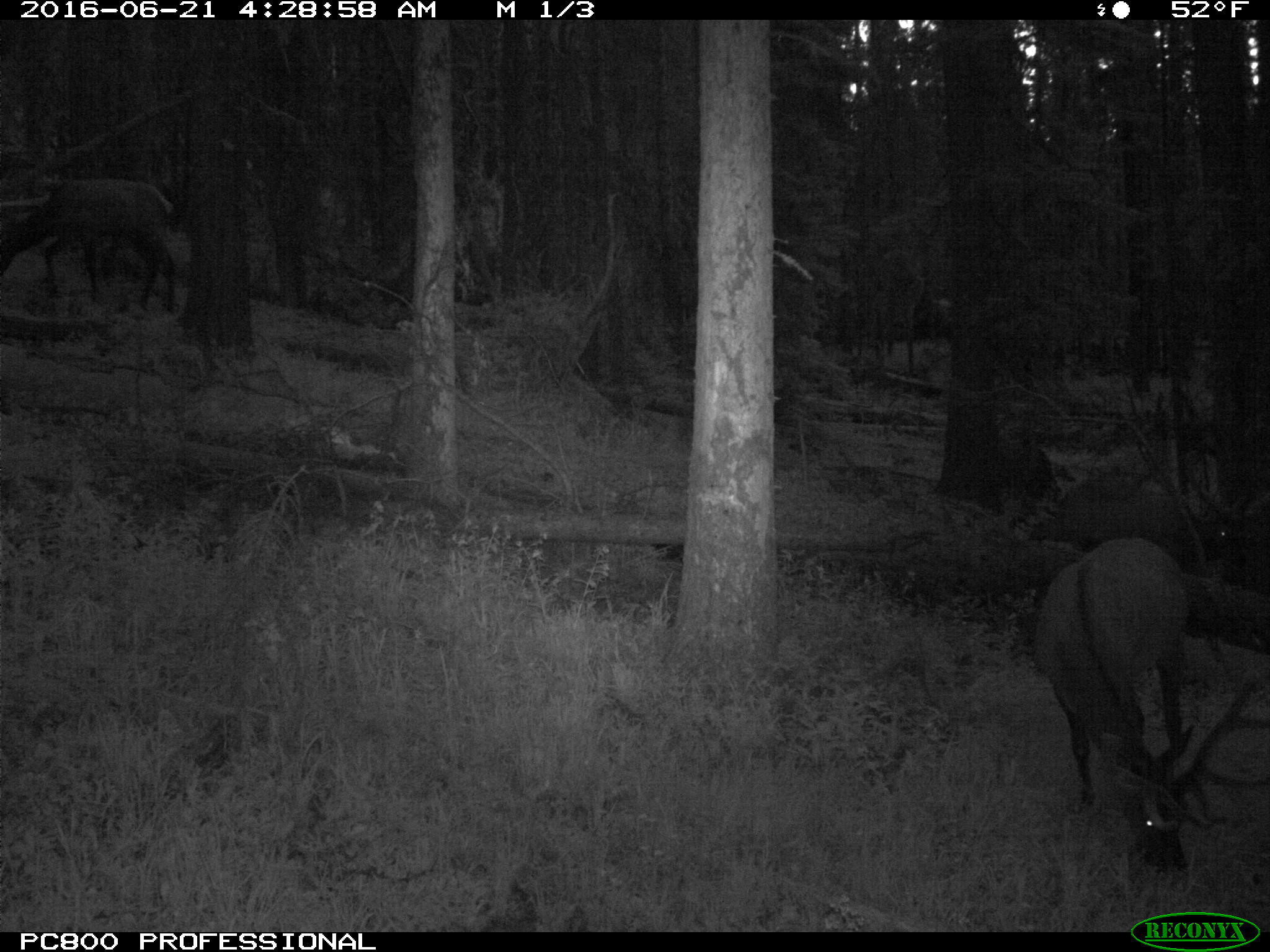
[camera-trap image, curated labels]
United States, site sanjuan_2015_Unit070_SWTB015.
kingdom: Animalia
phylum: Chordata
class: Mammalia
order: Artiodactyla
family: Cervidae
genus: Cervus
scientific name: Cervus elaphus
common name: red deer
Cervus elaphus (red deer).